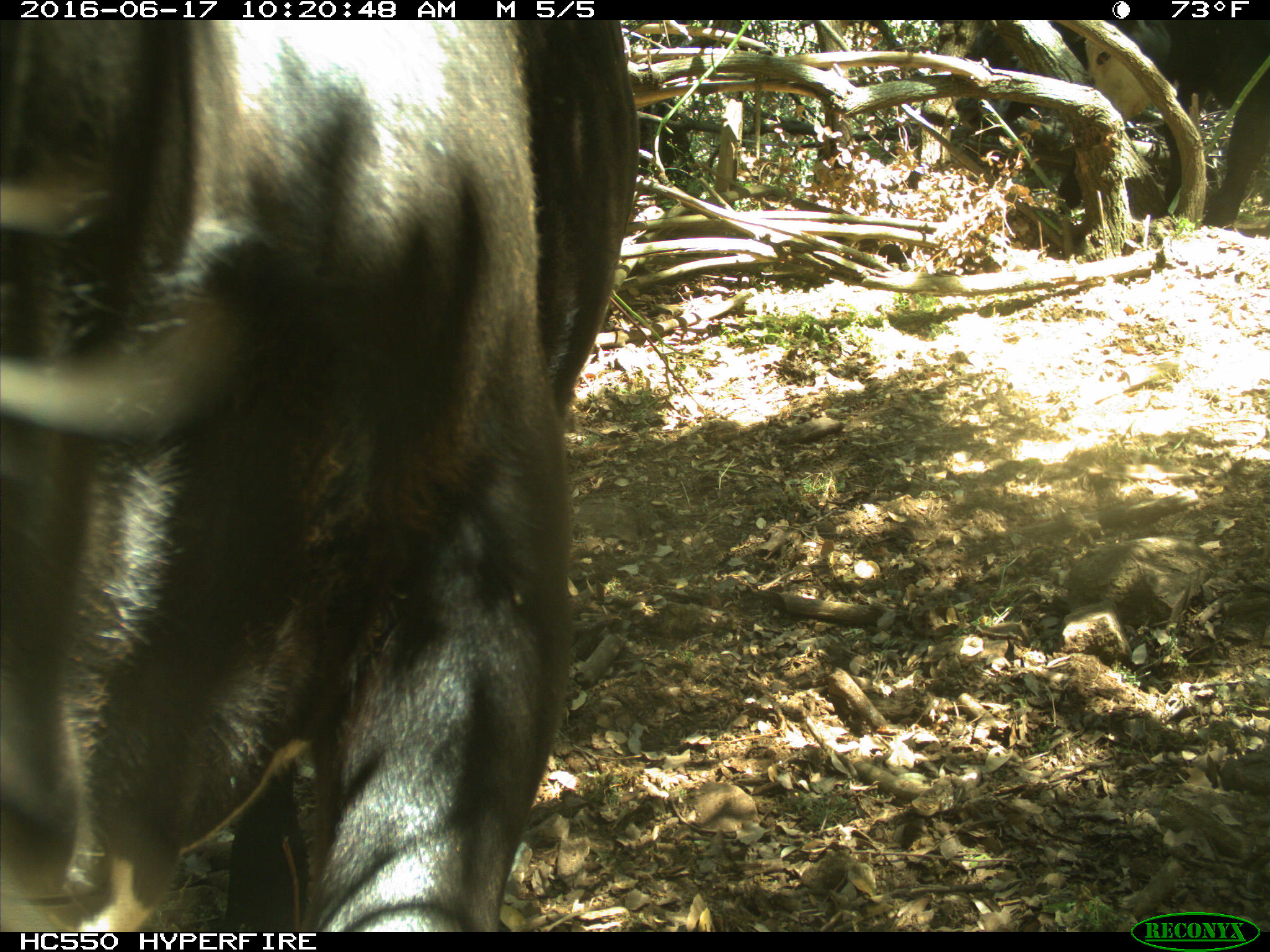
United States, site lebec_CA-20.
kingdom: Animalia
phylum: Chordata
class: Mammalia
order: Artiodactyla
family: Bovidae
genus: Bos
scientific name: Bos taurus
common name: domestic cow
Bos taurus (domestic cow).